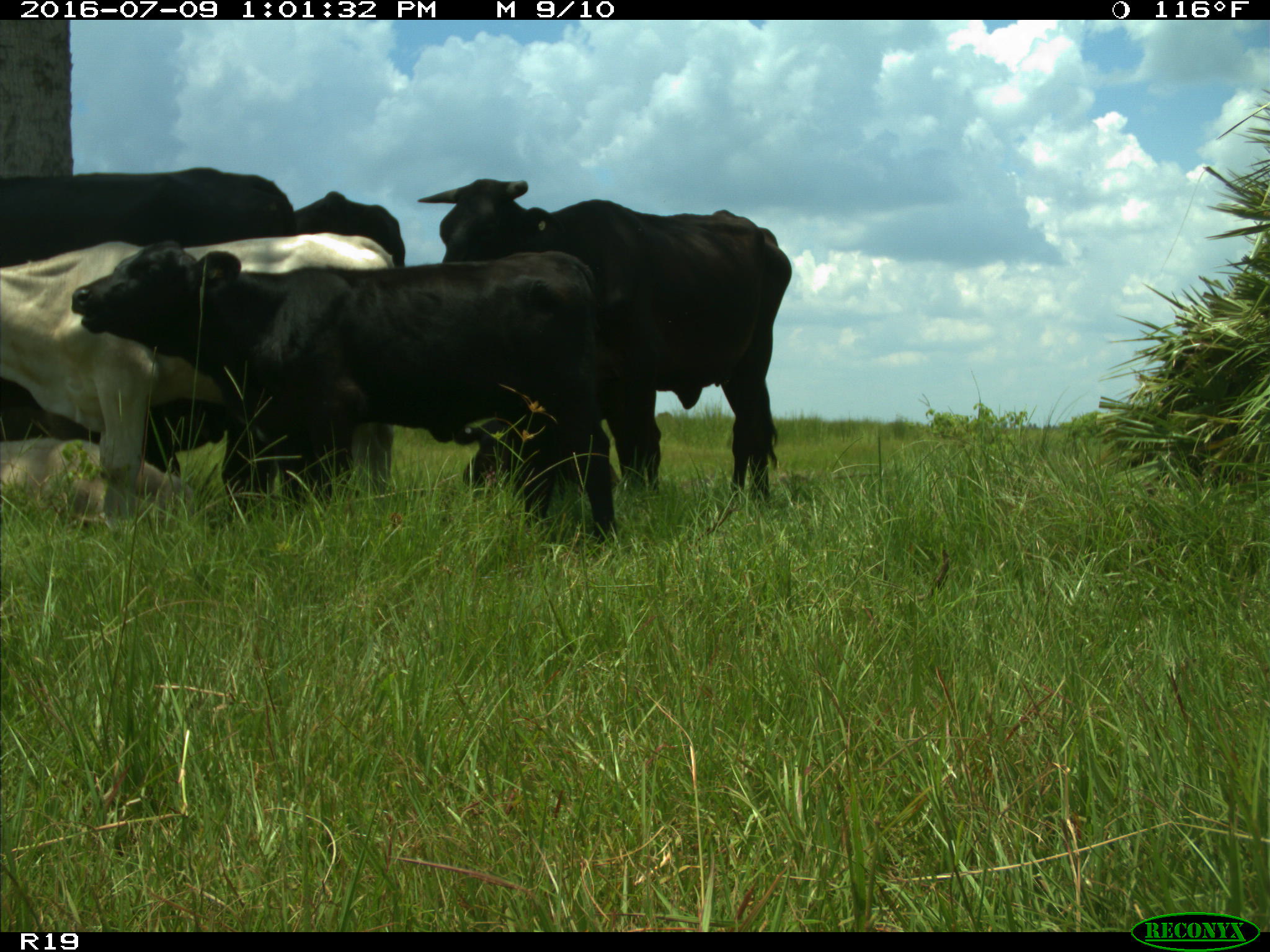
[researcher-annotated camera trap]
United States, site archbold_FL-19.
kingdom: Animalia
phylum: Chordata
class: Mammalia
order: Artiodactyla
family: Bovidae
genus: Bos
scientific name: Bos taurus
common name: domestic cow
Bos taurus (domestic cow).